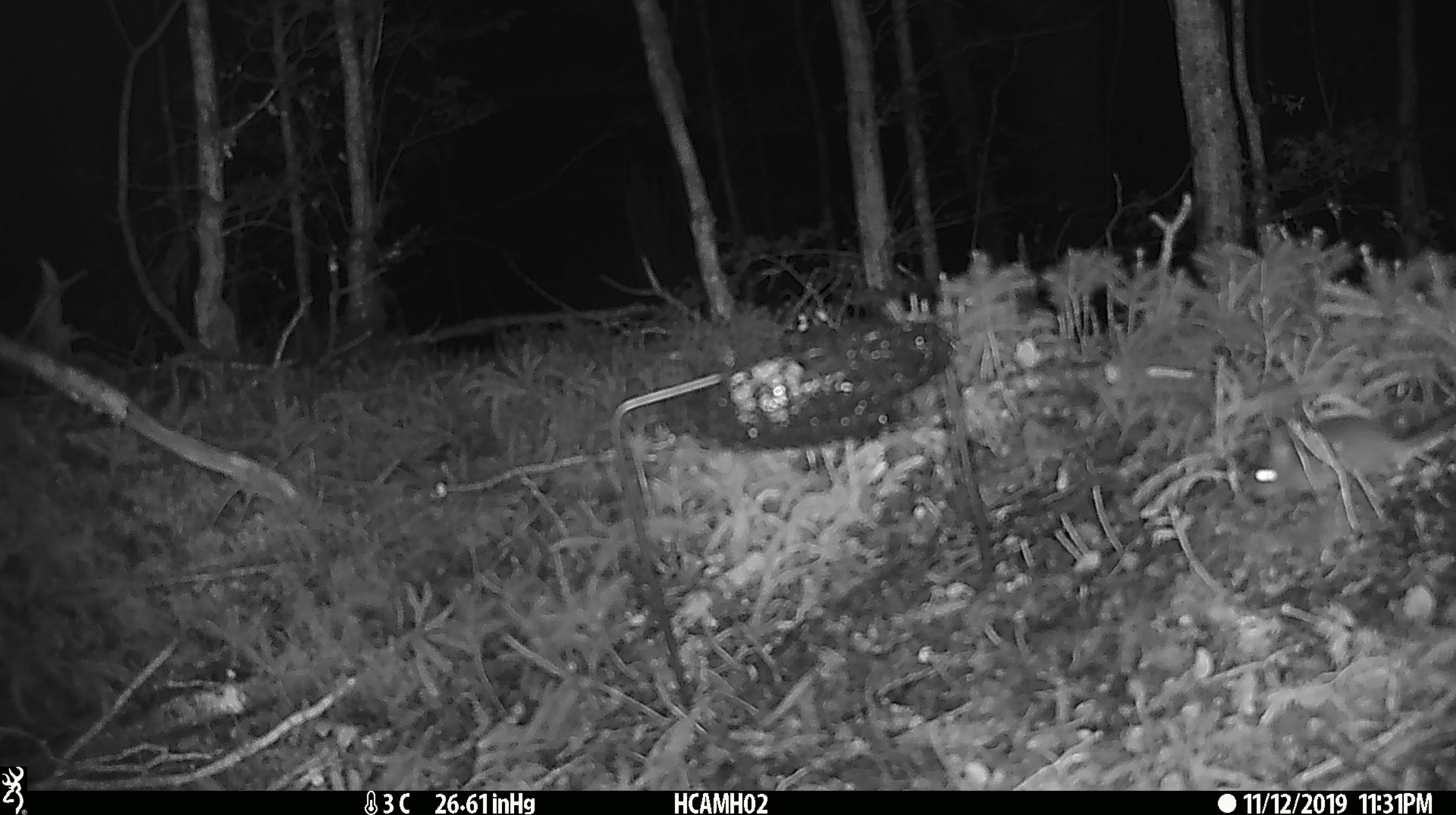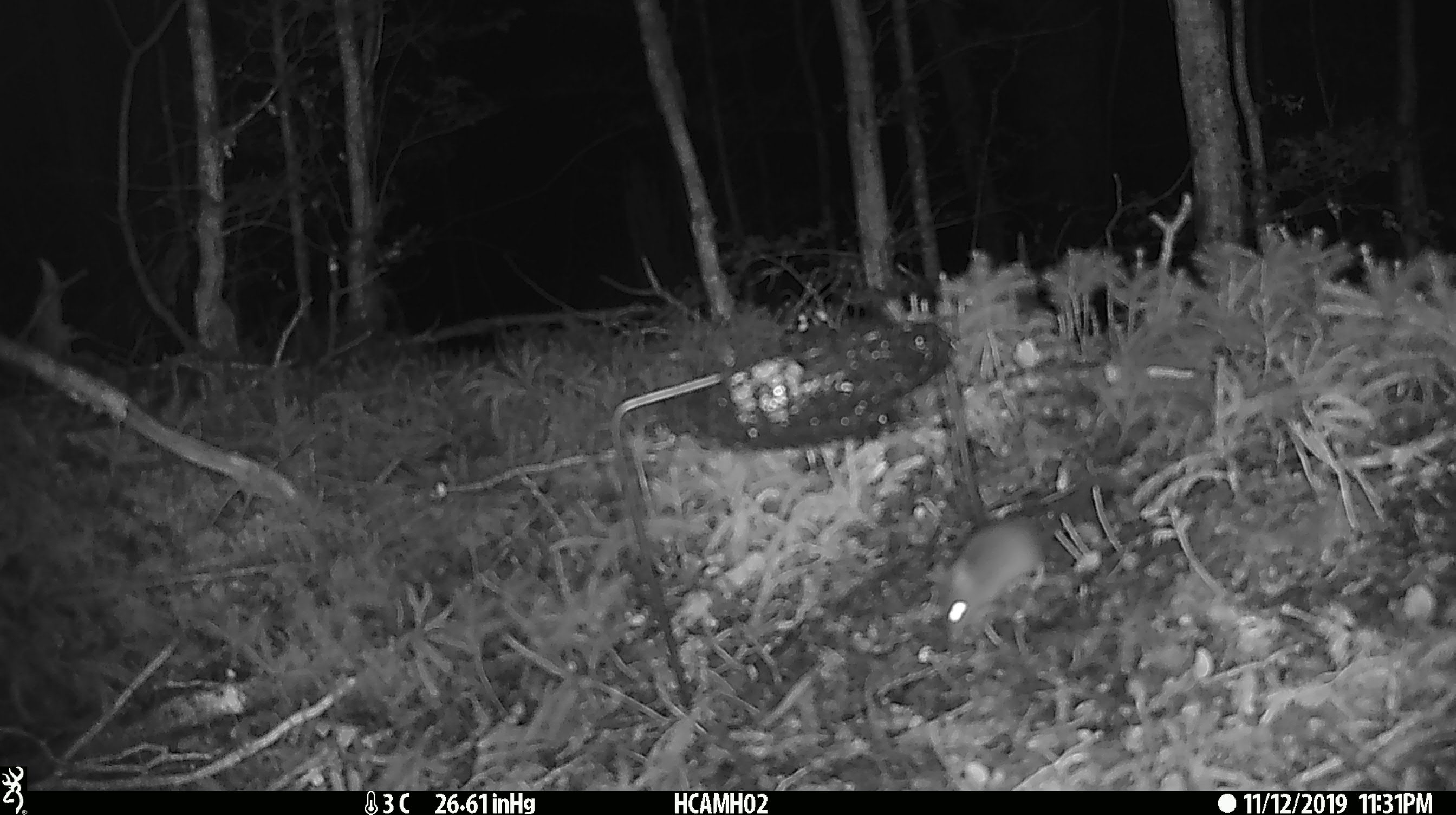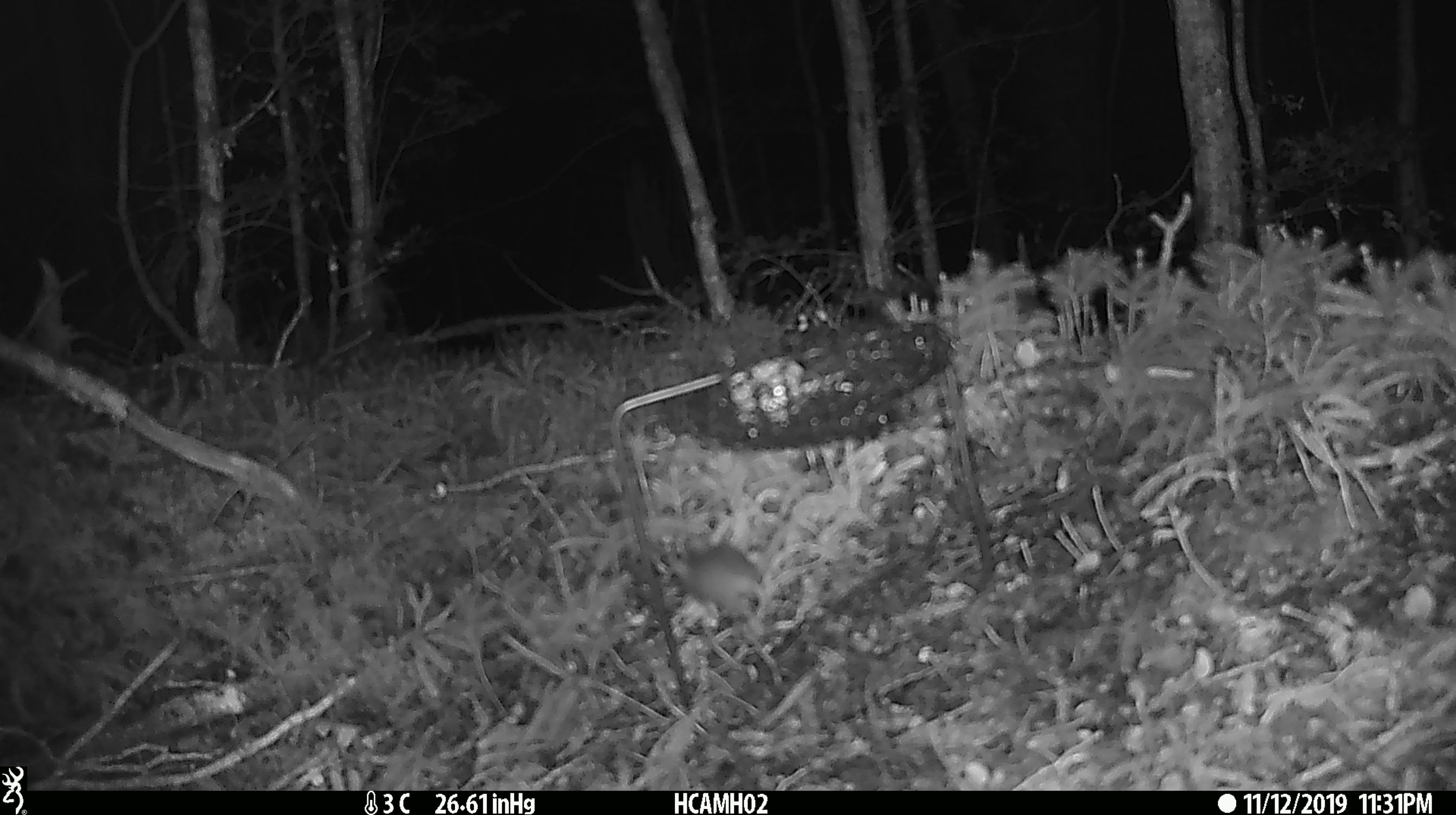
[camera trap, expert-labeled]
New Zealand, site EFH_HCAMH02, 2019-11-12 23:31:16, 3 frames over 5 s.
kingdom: Animalia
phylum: Chordata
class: Mammalia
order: Rodentia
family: Muridae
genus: Mus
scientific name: Mus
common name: mouse